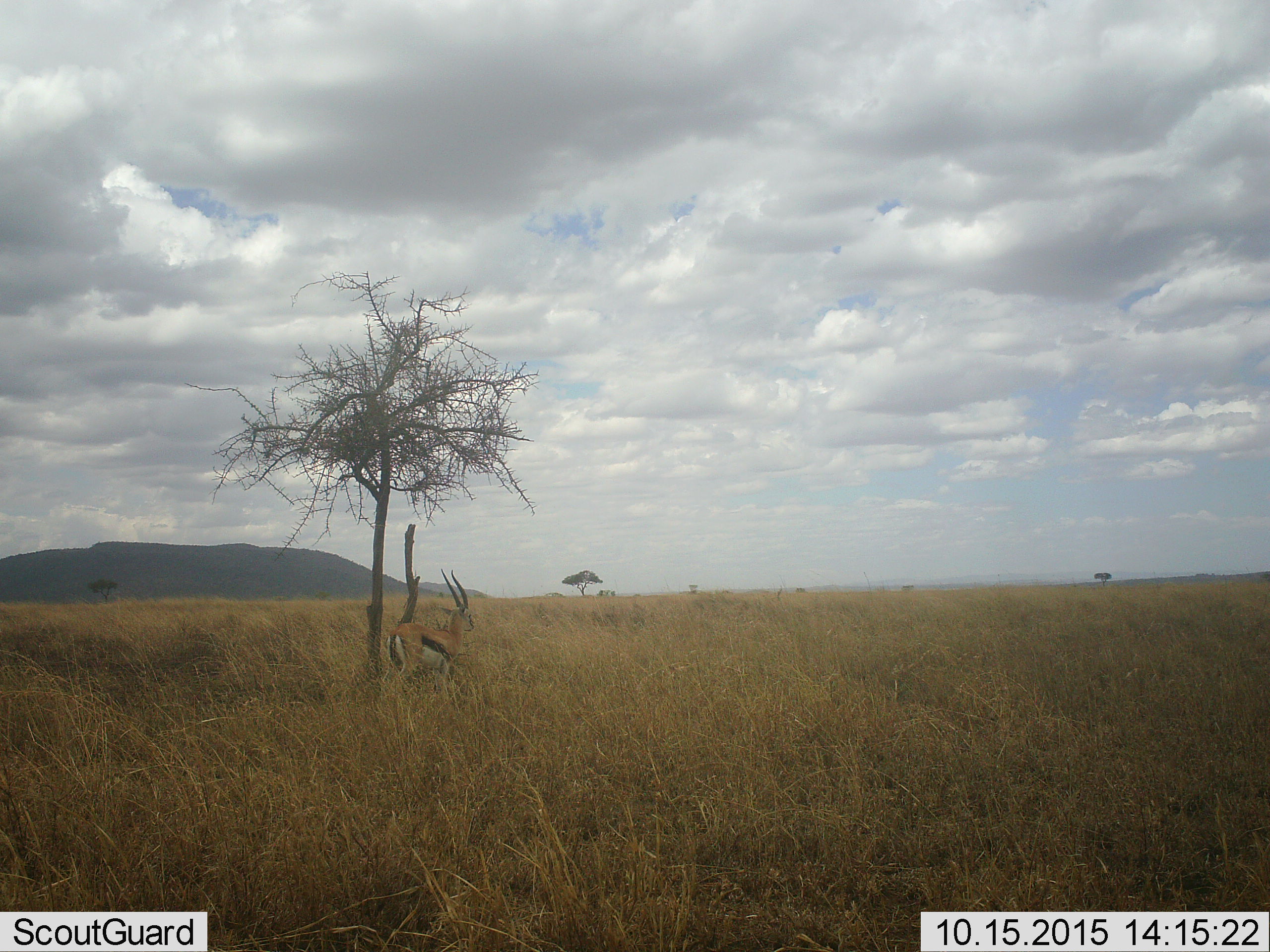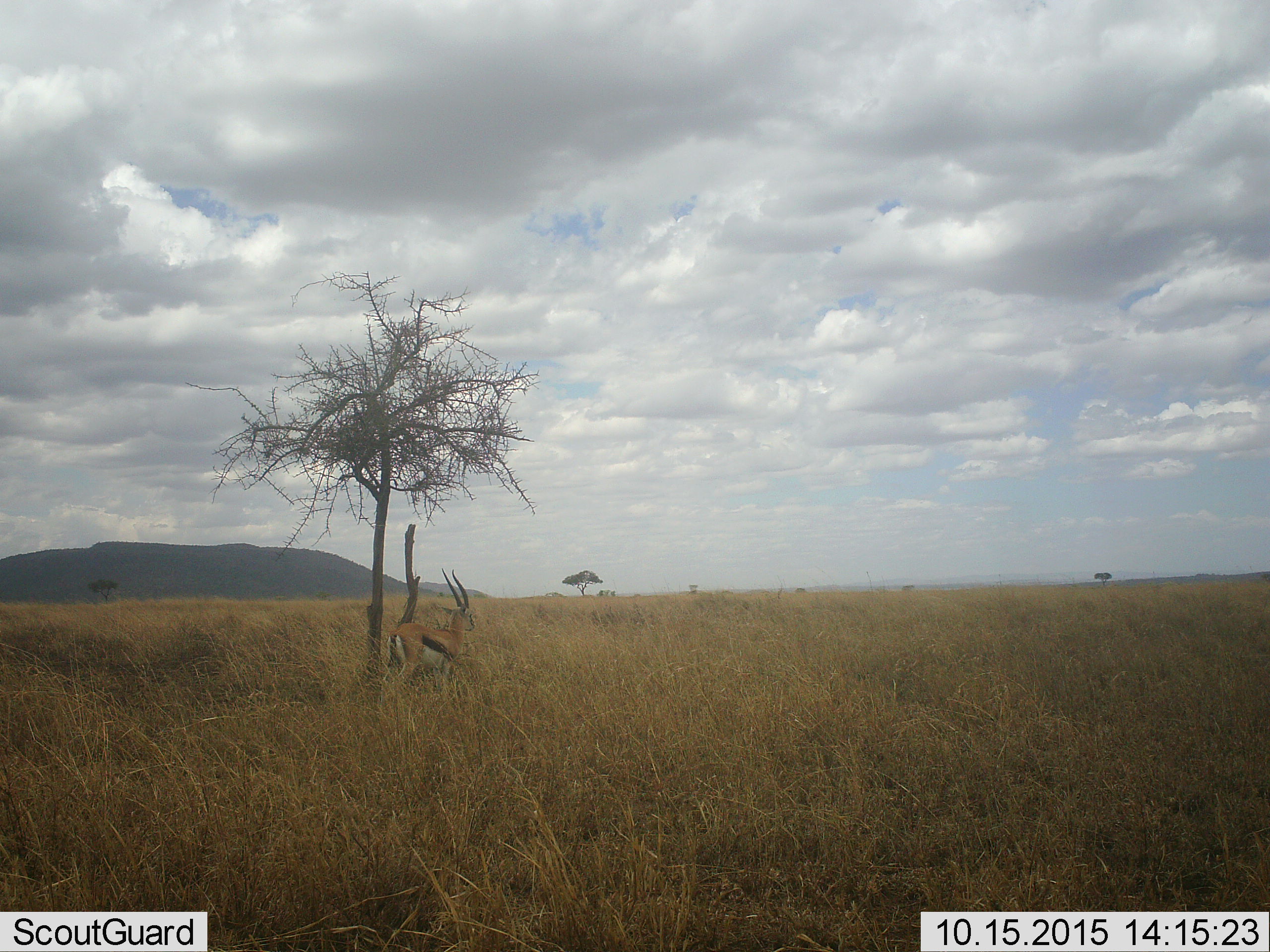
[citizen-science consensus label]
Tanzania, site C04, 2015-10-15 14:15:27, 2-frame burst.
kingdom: Animalia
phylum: Chordata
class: Mammalia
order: Artiodactyla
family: Bovidae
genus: Eudorcas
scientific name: Eudorcas thomsonii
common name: thomson's gazelle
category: gazellethomsons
Gazellethomsons (thomson's gazelle) (Eudorcas thomsonii), count 1. Behavior (volunteer vote fractions): standing 94%, resting 0%, moving 6%, interacting 0%. Young present (vote fraction): 0%. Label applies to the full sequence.